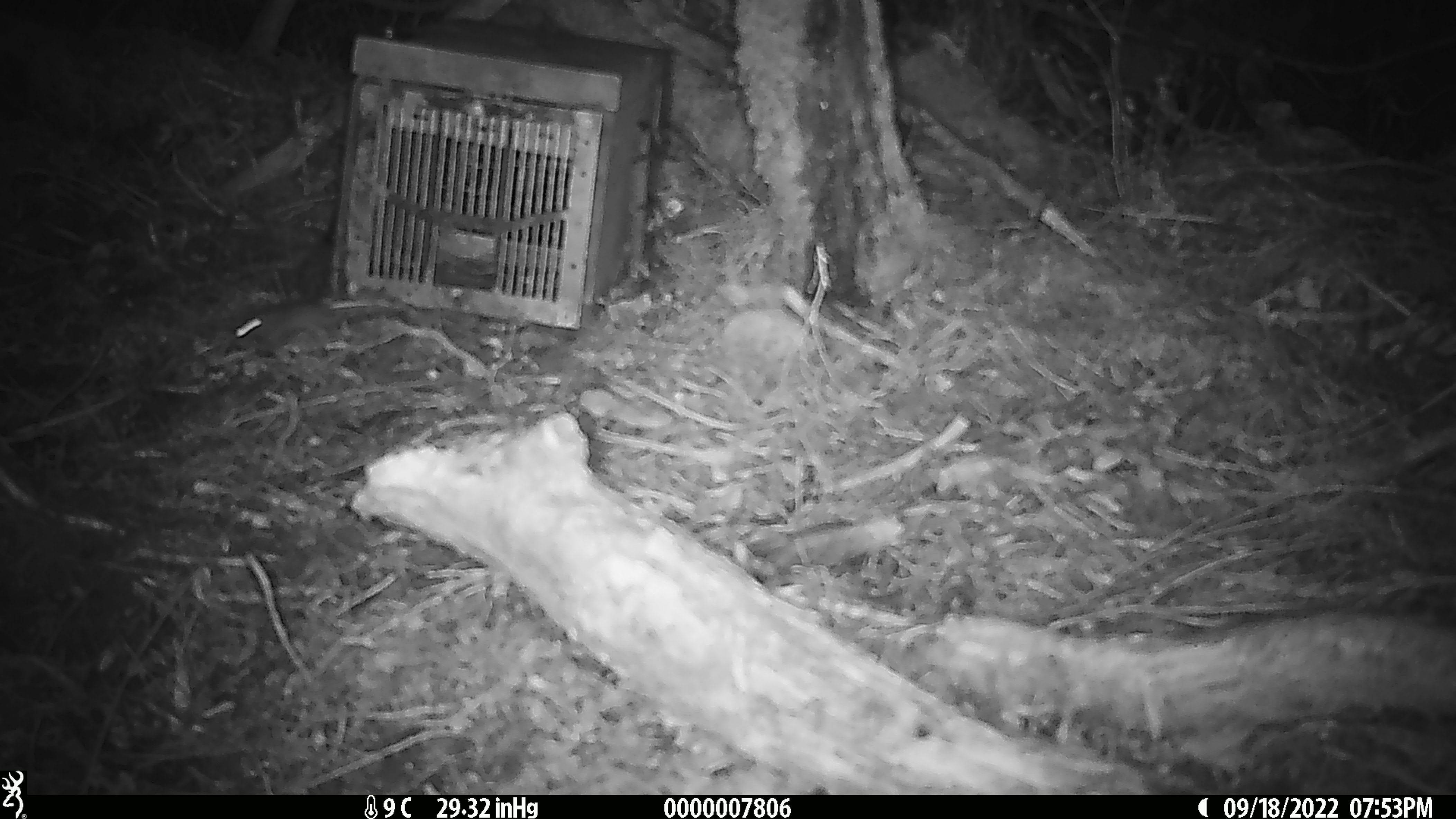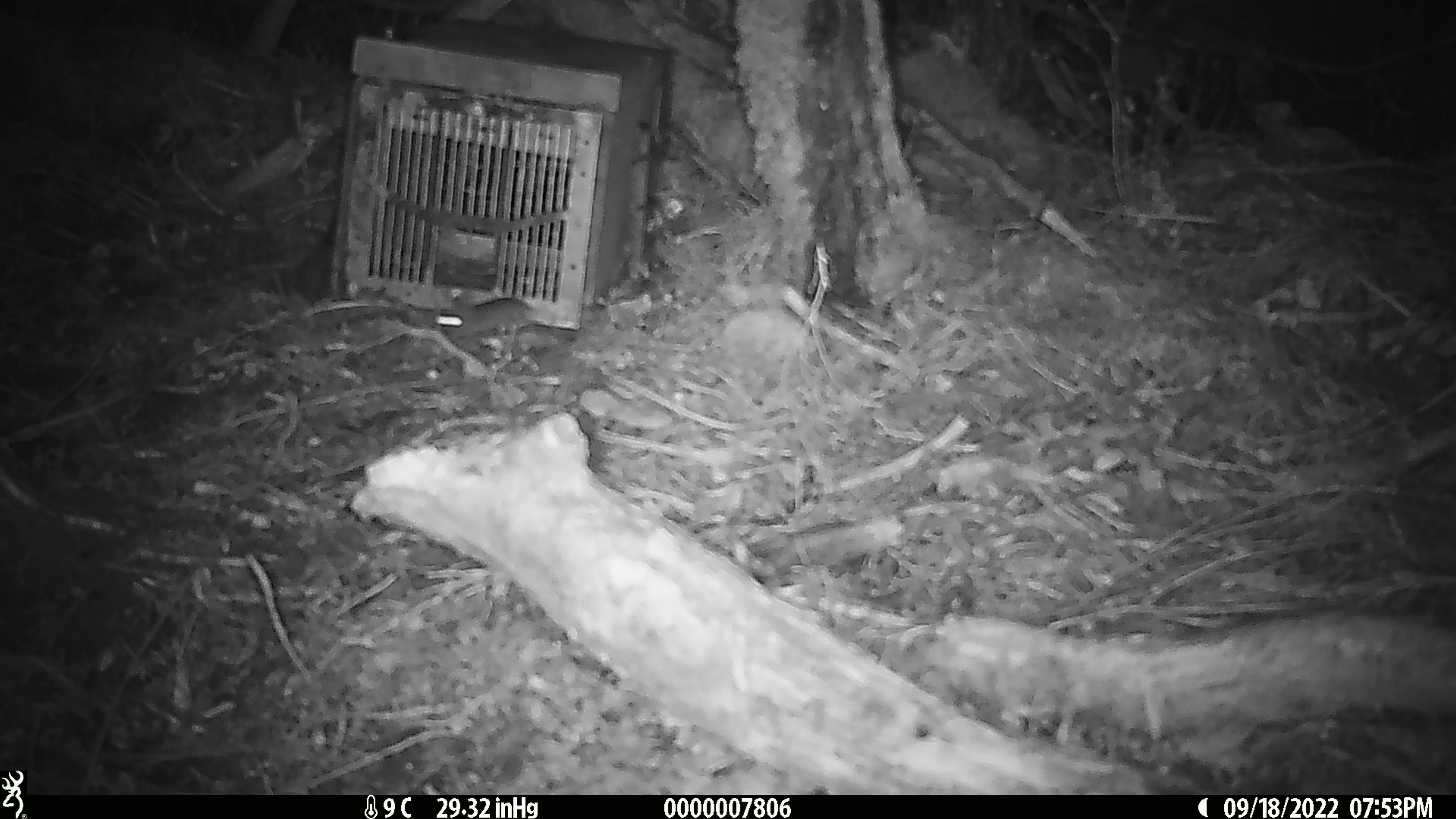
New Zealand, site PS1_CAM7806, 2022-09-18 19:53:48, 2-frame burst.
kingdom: Animalia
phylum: Chordata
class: Mammalia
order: Rodentia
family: Muridae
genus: Mus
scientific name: Mus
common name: mouse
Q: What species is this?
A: Mouse (Mus).